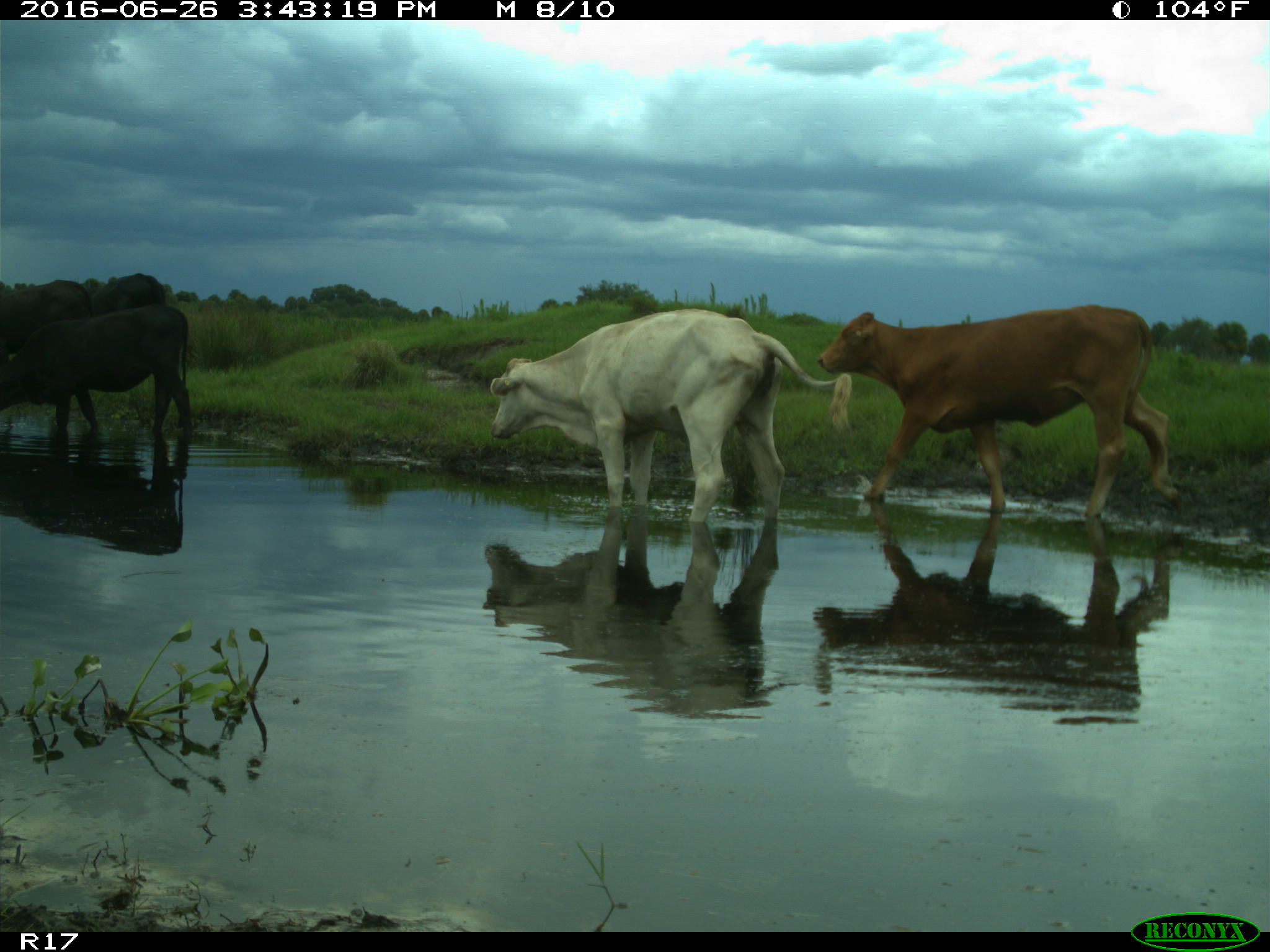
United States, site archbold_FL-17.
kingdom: Animalia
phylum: Chordata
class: Mammalia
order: Artiodactyla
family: Bovidae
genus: Bos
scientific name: Bos taurus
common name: domestic cow